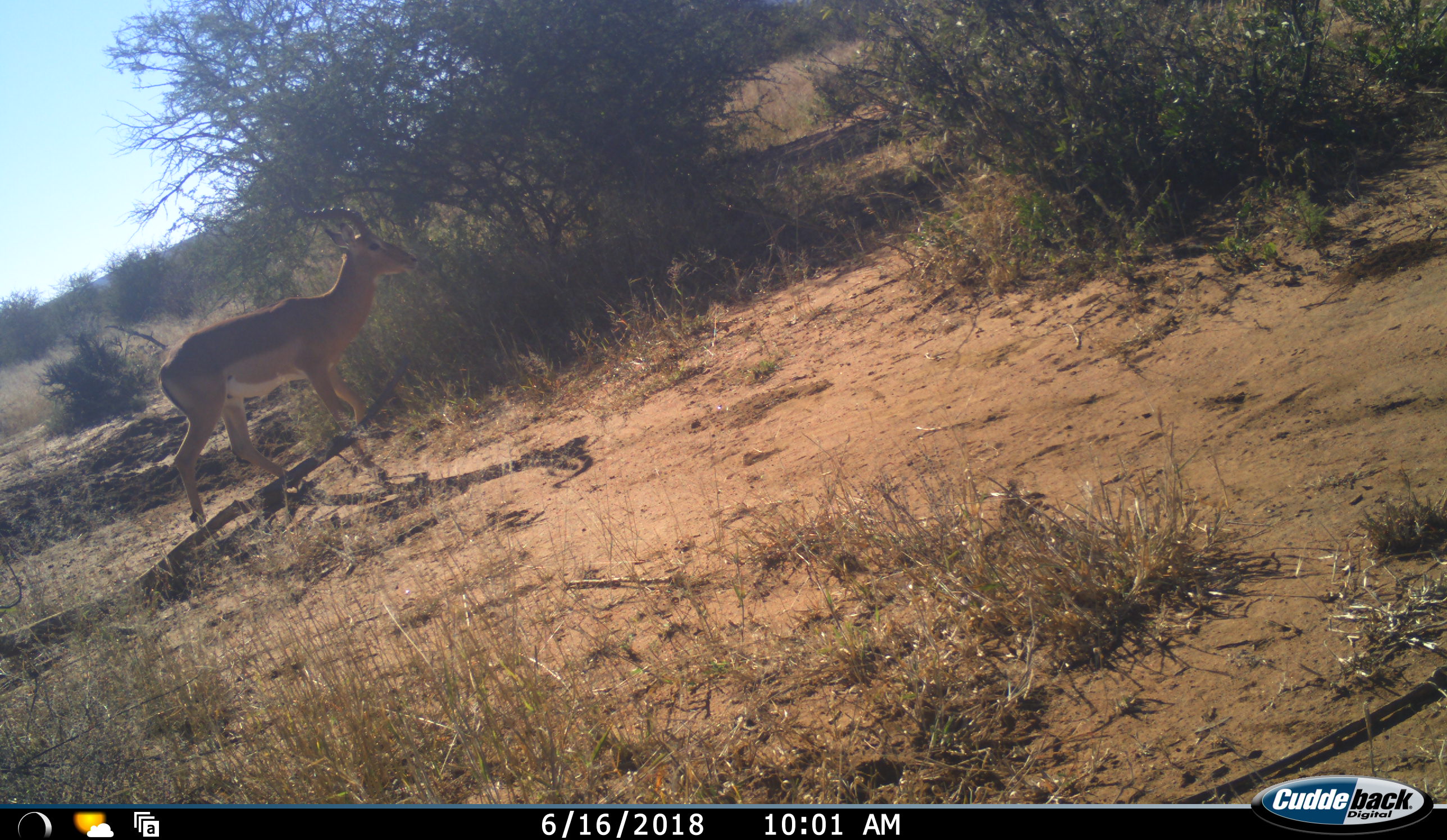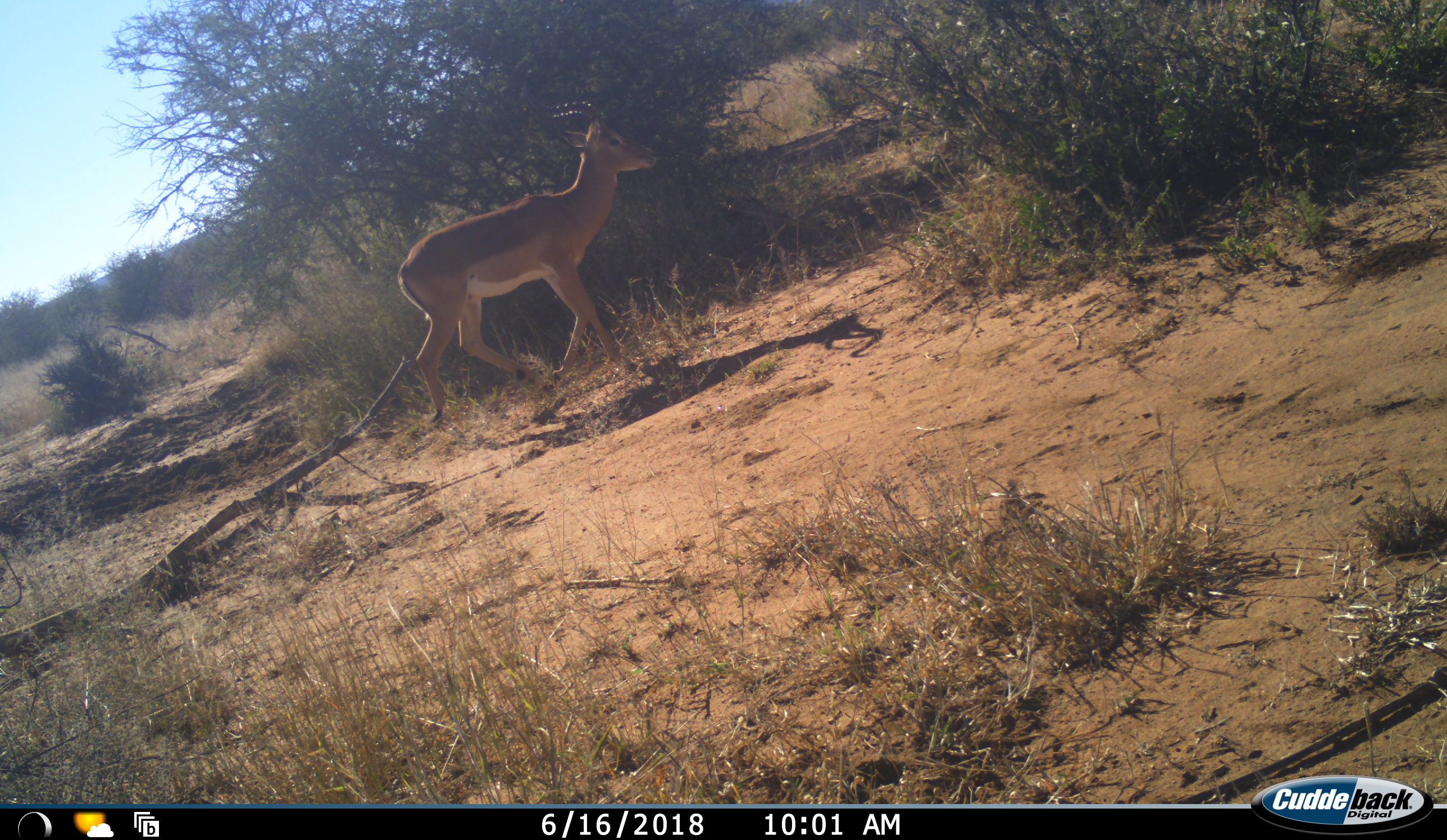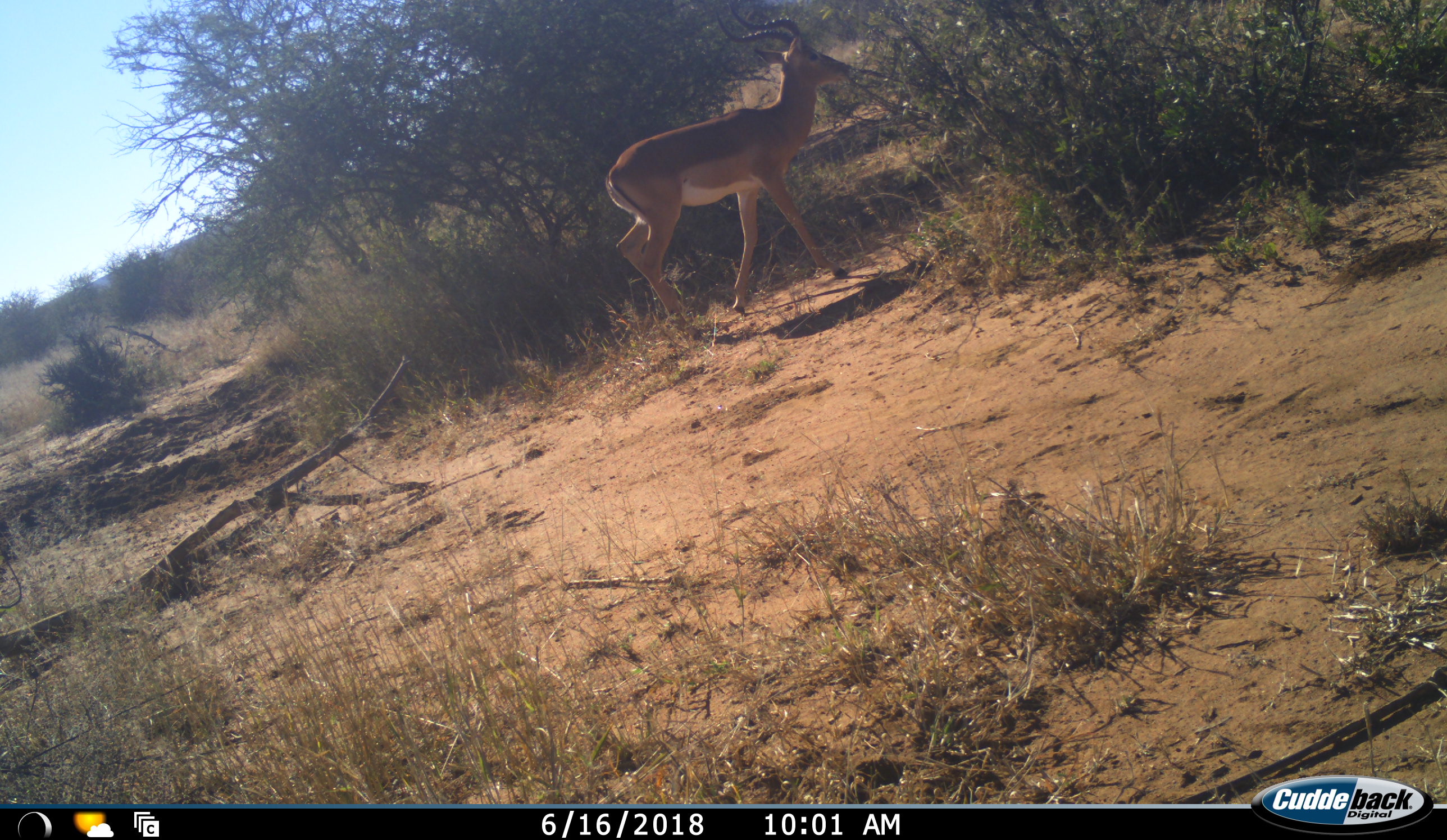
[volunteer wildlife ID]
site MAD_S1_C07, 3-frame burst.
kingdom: Animalia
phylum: Chordata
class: Mammalia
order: Artiodactyla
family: Bovidae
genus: Aepyceros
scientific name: Aepyceros melampus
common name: impala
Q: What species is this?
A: Impala (Aepyceros melampus).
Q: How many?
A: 1.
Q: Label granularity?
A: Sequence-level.